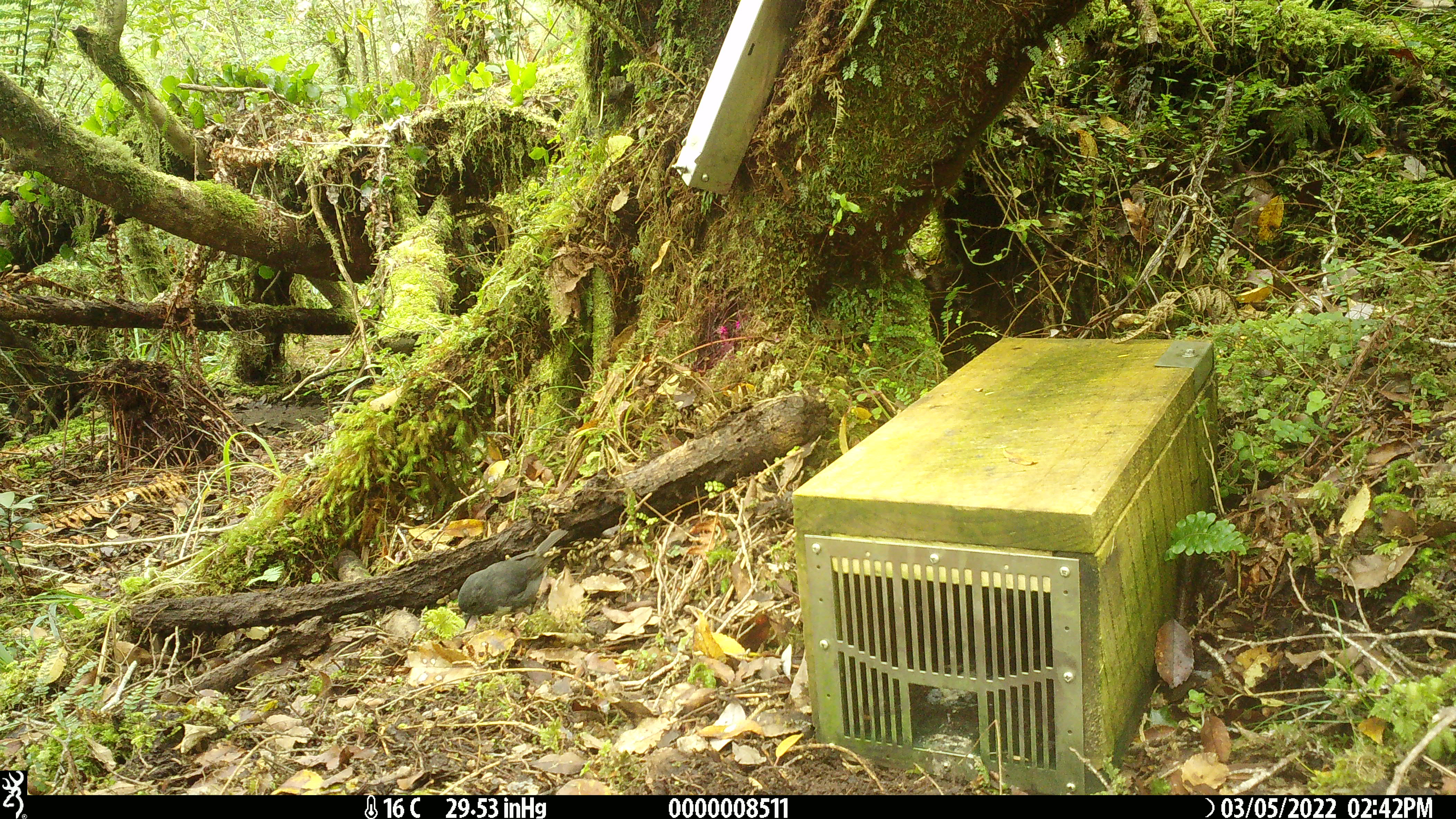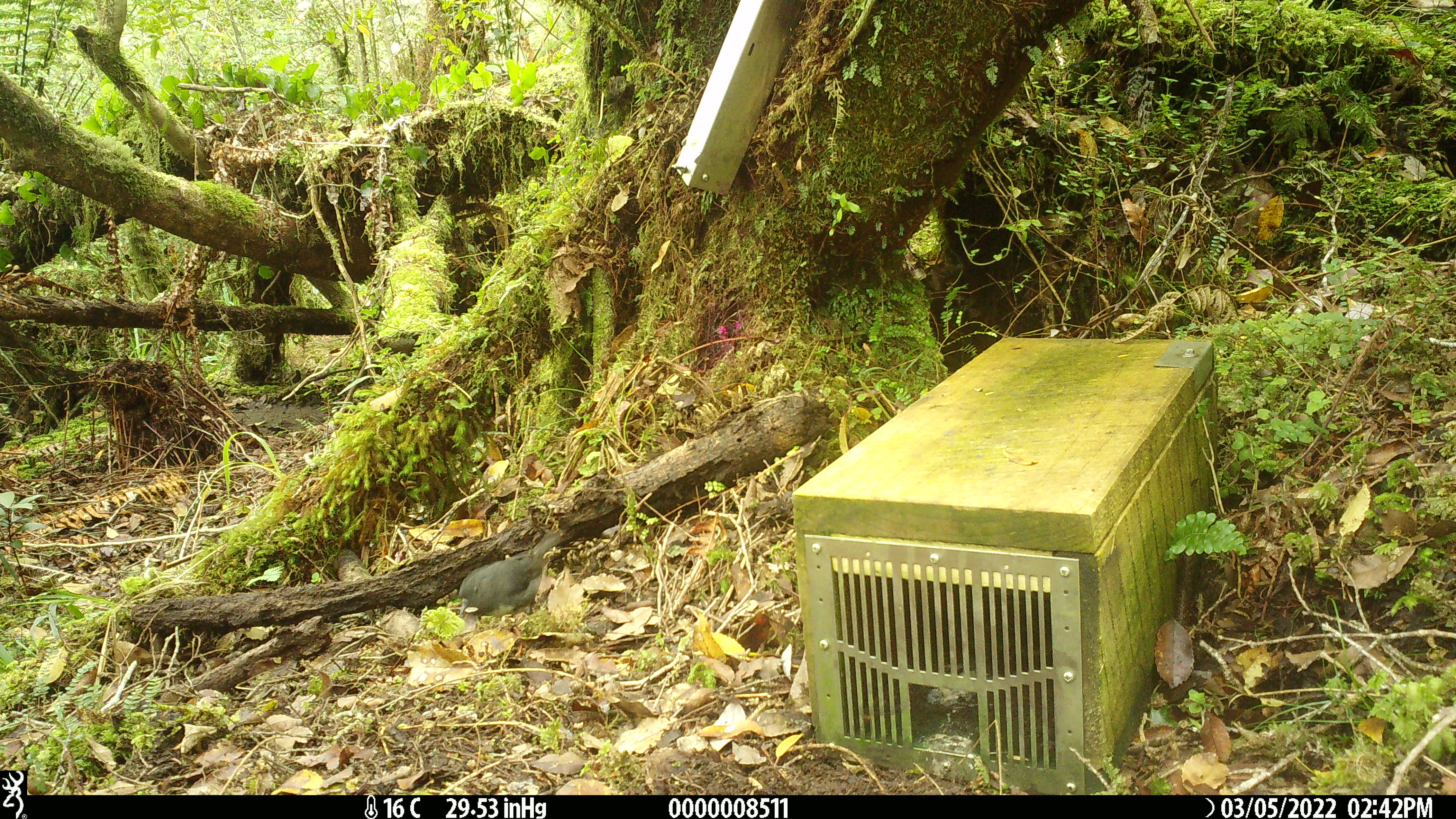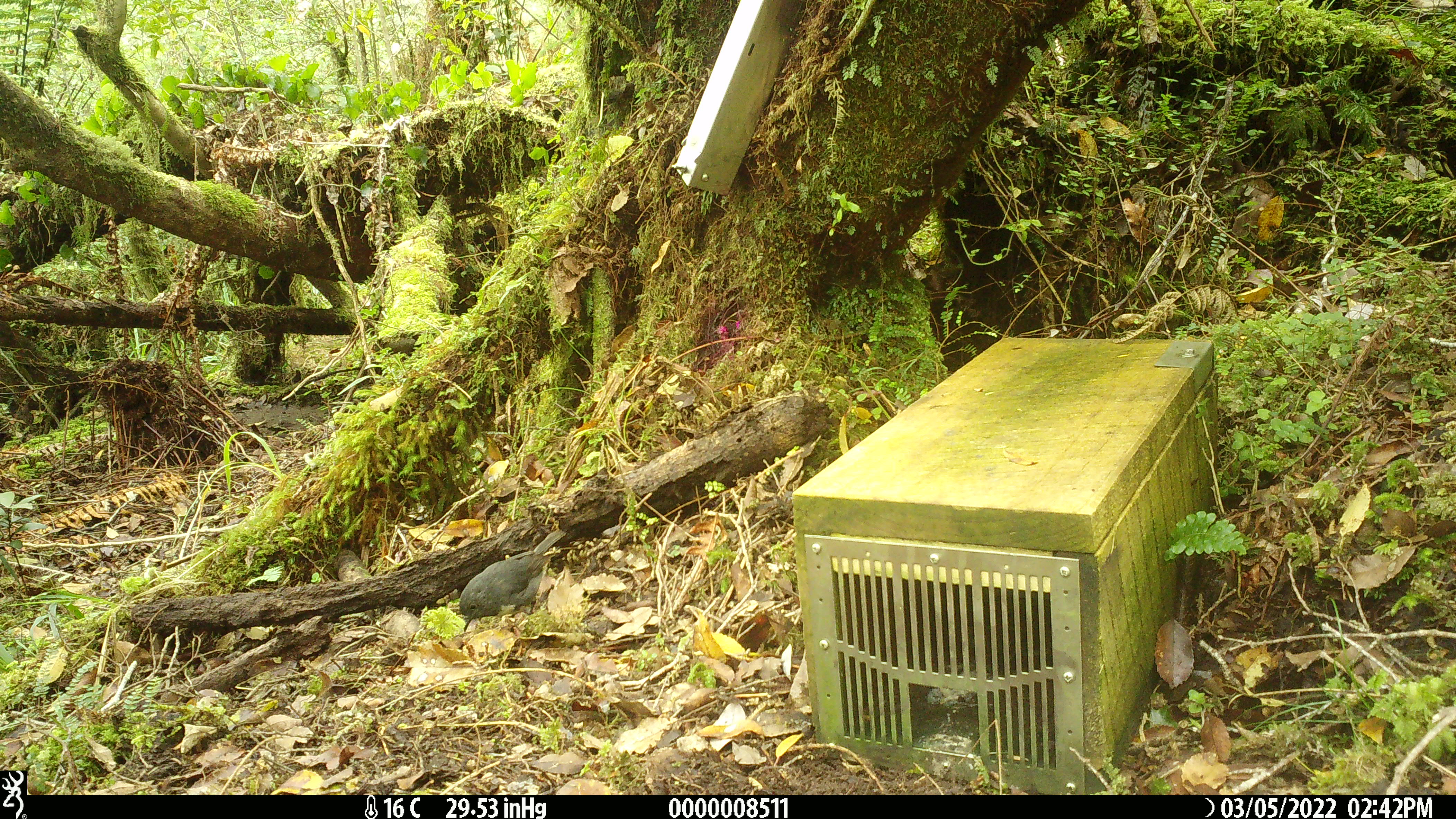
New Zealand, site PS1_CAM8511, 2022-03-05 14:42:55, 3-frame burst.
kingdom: Animalia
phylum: Chordata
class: Aves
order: Passeriformes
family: Petroicidae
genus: Petroica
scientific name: Petroica australis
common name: new zealand robin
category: robin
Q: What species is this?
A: Robin (new zealand robin) (Petroica australis).